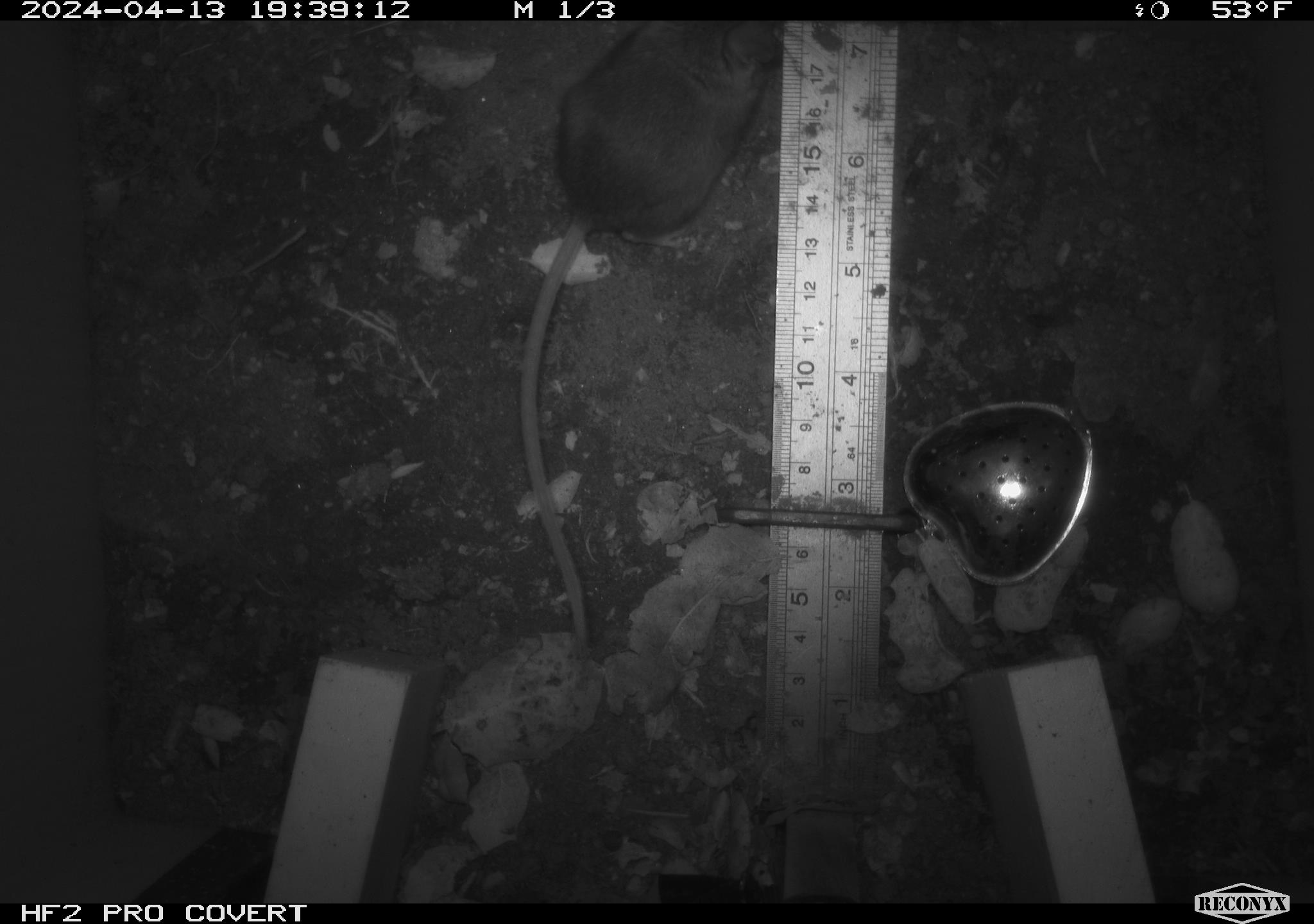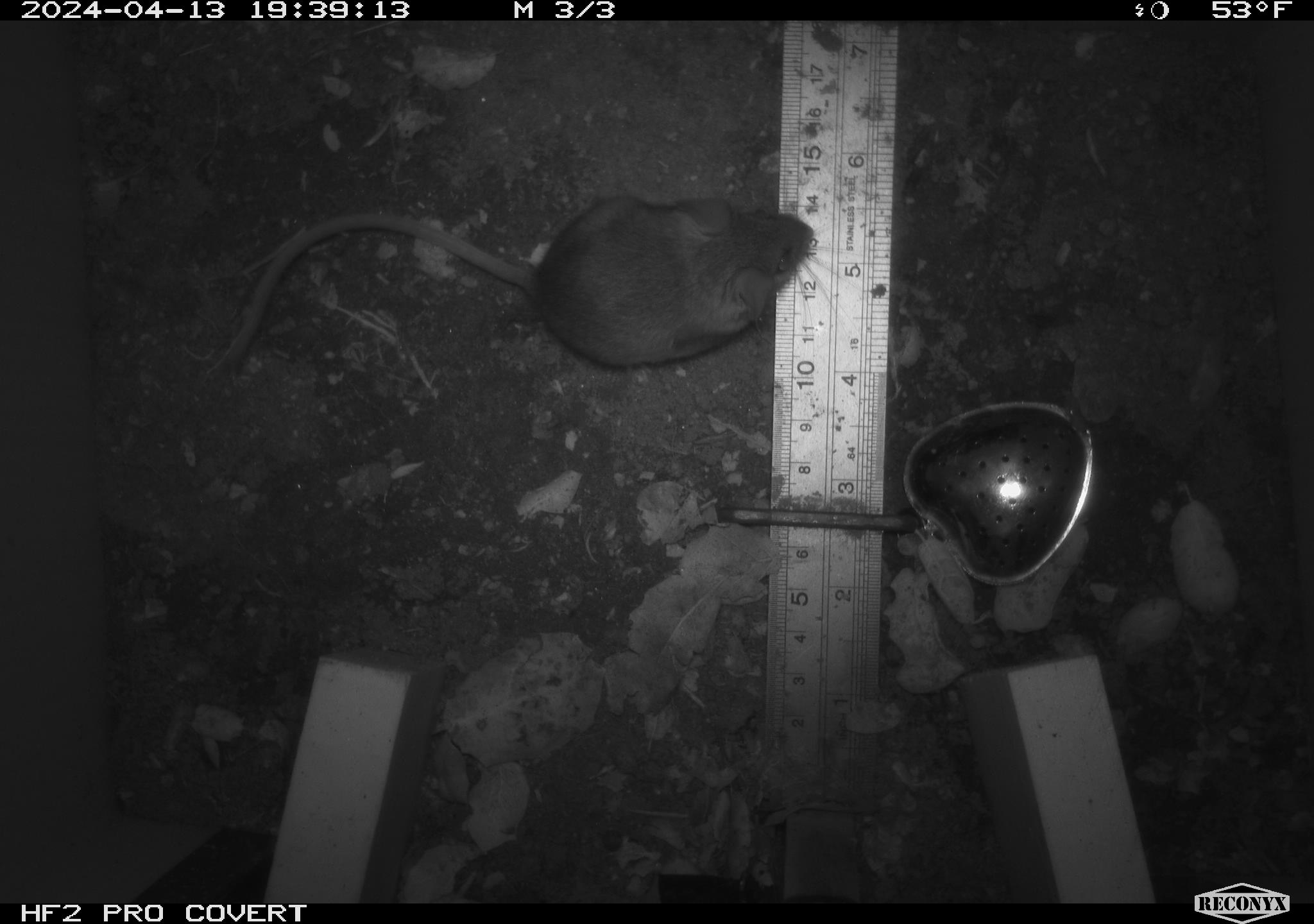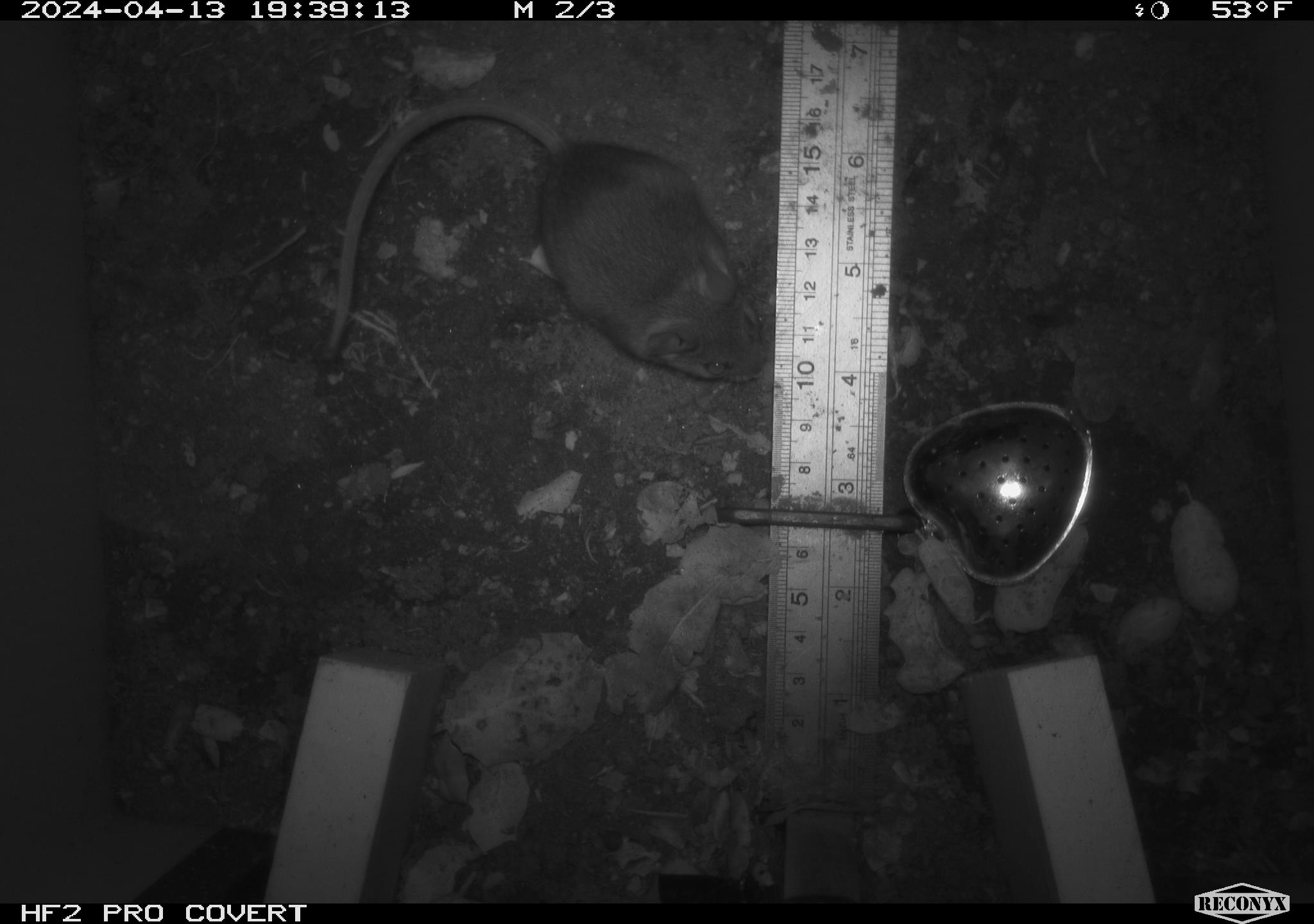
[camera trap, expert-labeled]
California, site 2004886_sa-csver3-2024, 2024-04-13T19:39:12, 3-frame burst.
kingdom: Animalia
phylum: Chordata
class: Mammalia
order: Rodentia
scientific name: Rodentia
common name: rodent